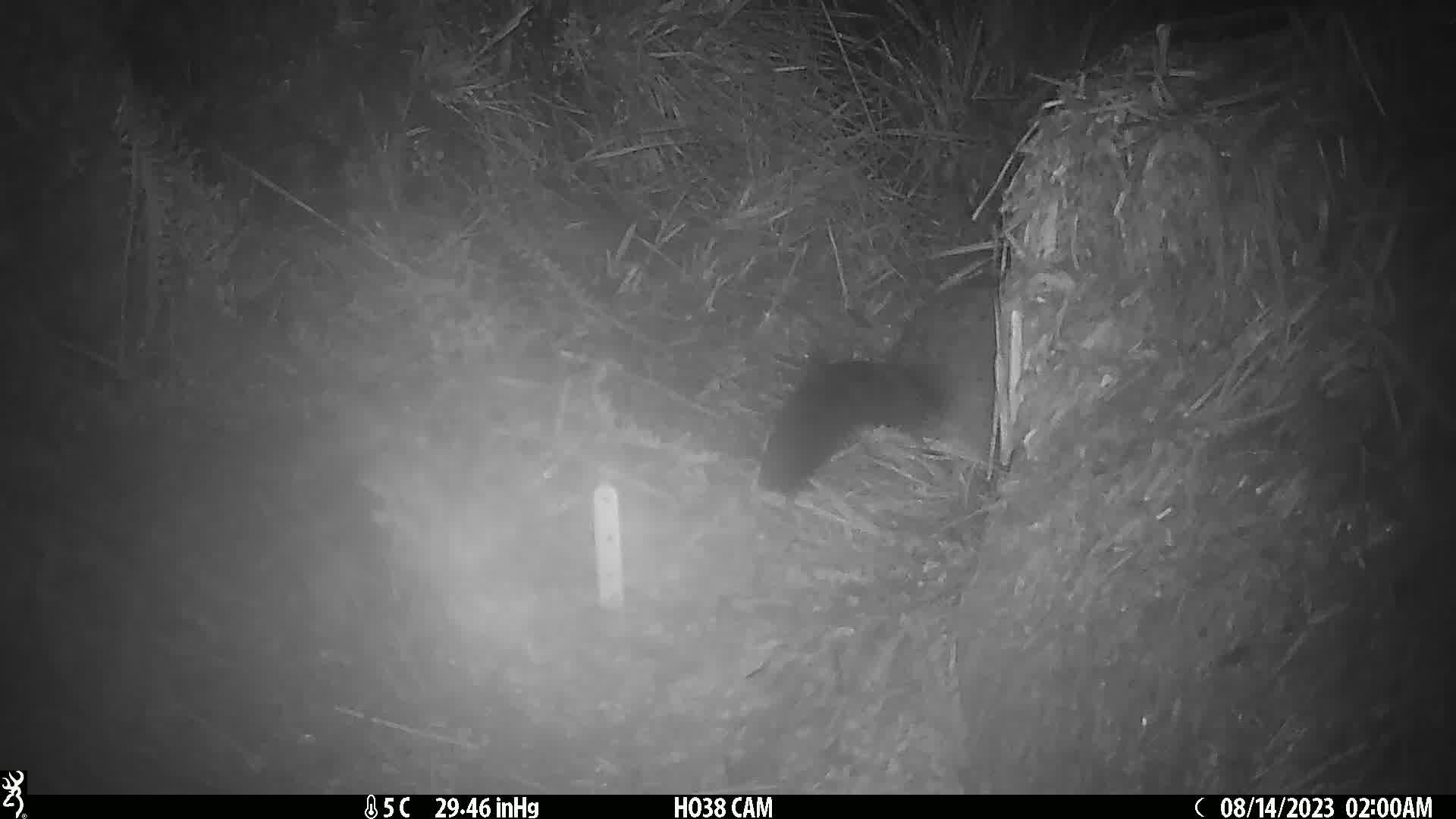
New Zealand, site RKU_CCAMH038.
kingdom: Animalia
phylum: Chordata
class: Mammalia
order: Diprotodontia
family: Phalangeridae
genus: Trichosurus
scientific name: Trichosurus vulpecula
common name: common brushtail possum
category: possum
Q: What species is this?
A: Possum (common brushtail possum) (Trichosurus vulpecula).